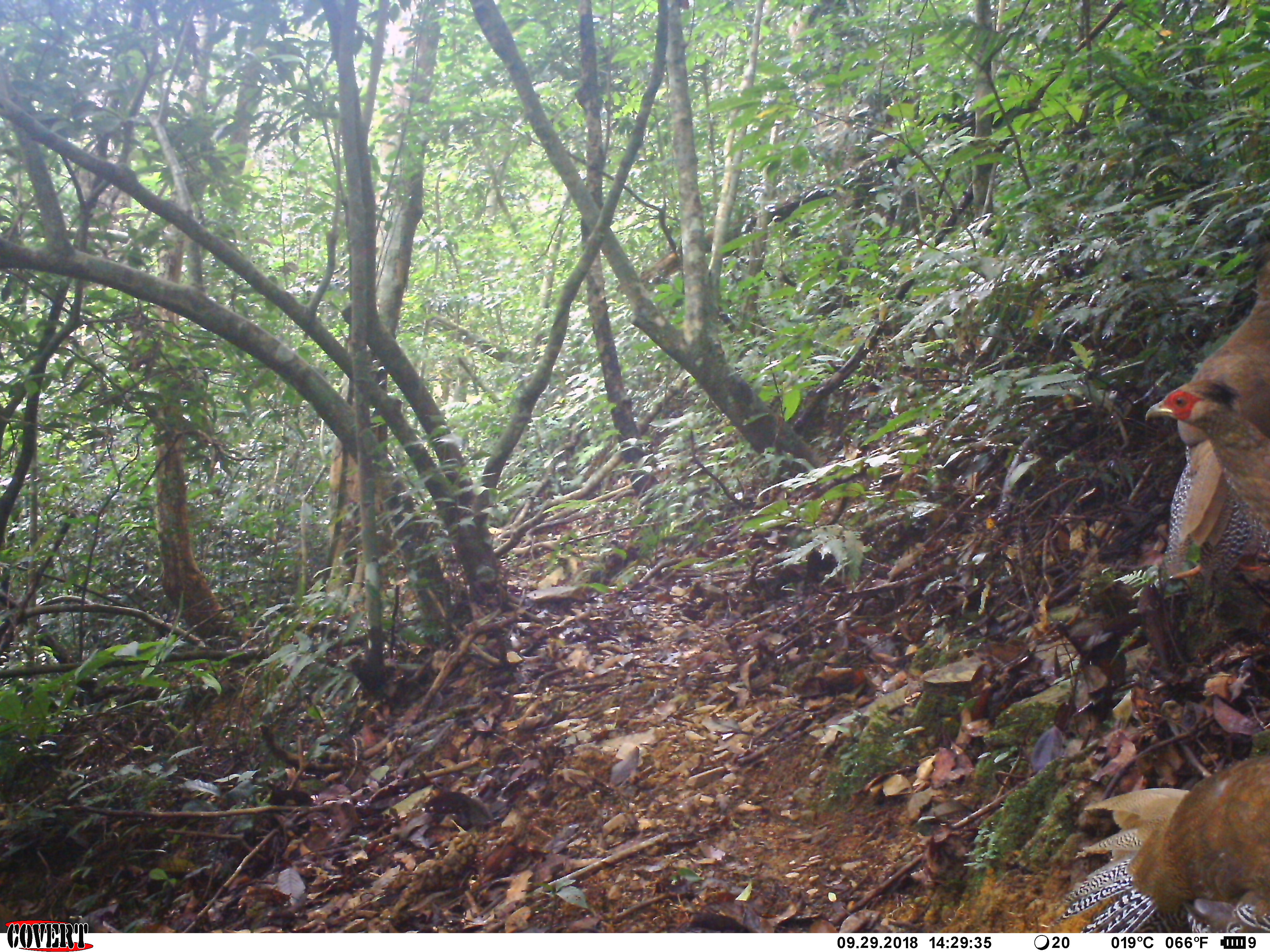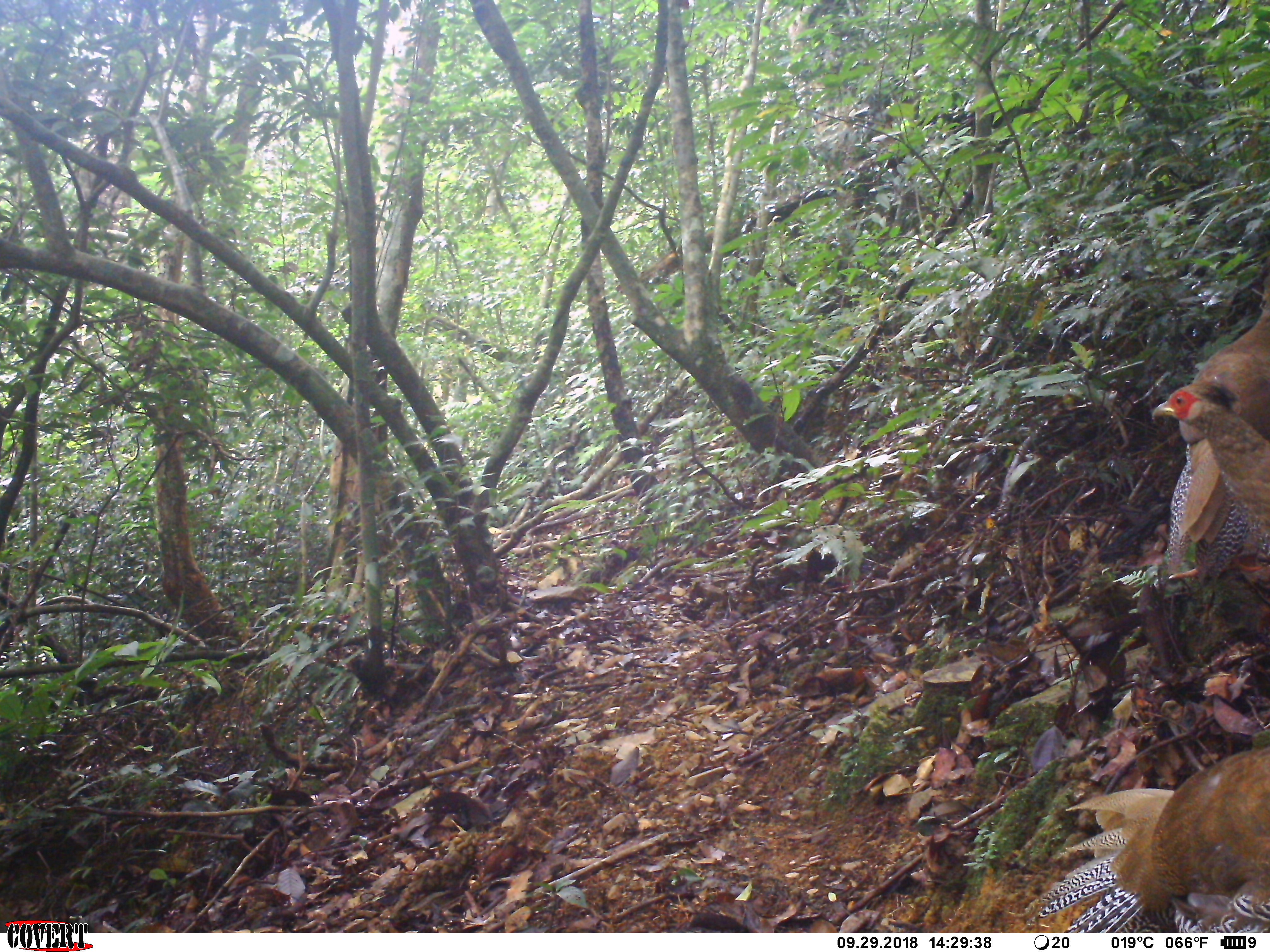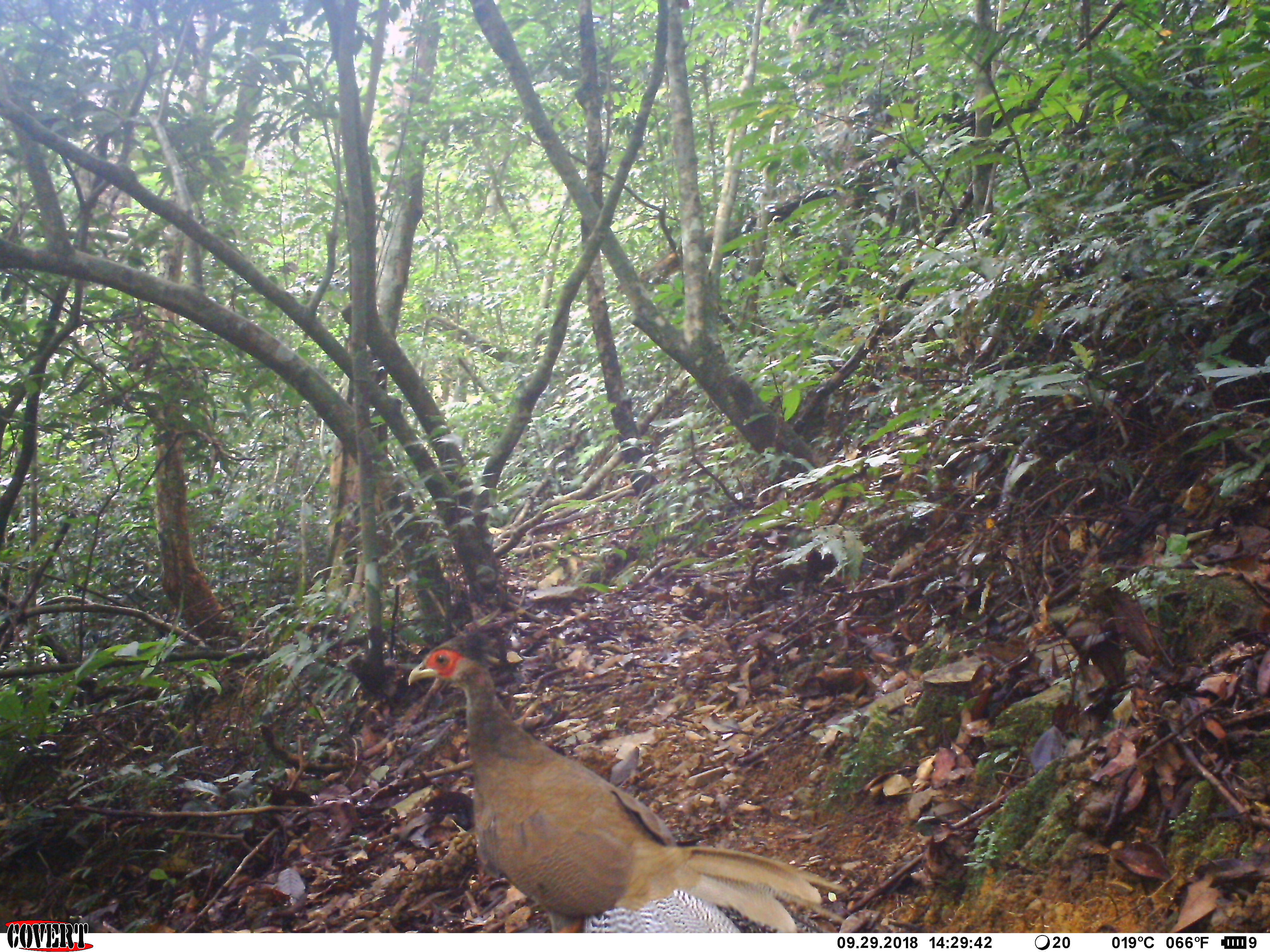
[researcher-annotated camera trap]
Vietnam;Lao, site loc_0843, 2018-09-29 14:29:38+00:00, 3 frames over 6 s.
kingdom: Animalia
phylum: Chordata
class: Aves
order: Galliformes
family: Phasianidae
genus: Lophura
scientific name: Lophura nycthemera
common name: silver pheasant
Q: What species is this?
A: Silver pheasant (Lophura nycthemera).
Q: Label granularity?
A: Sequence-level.